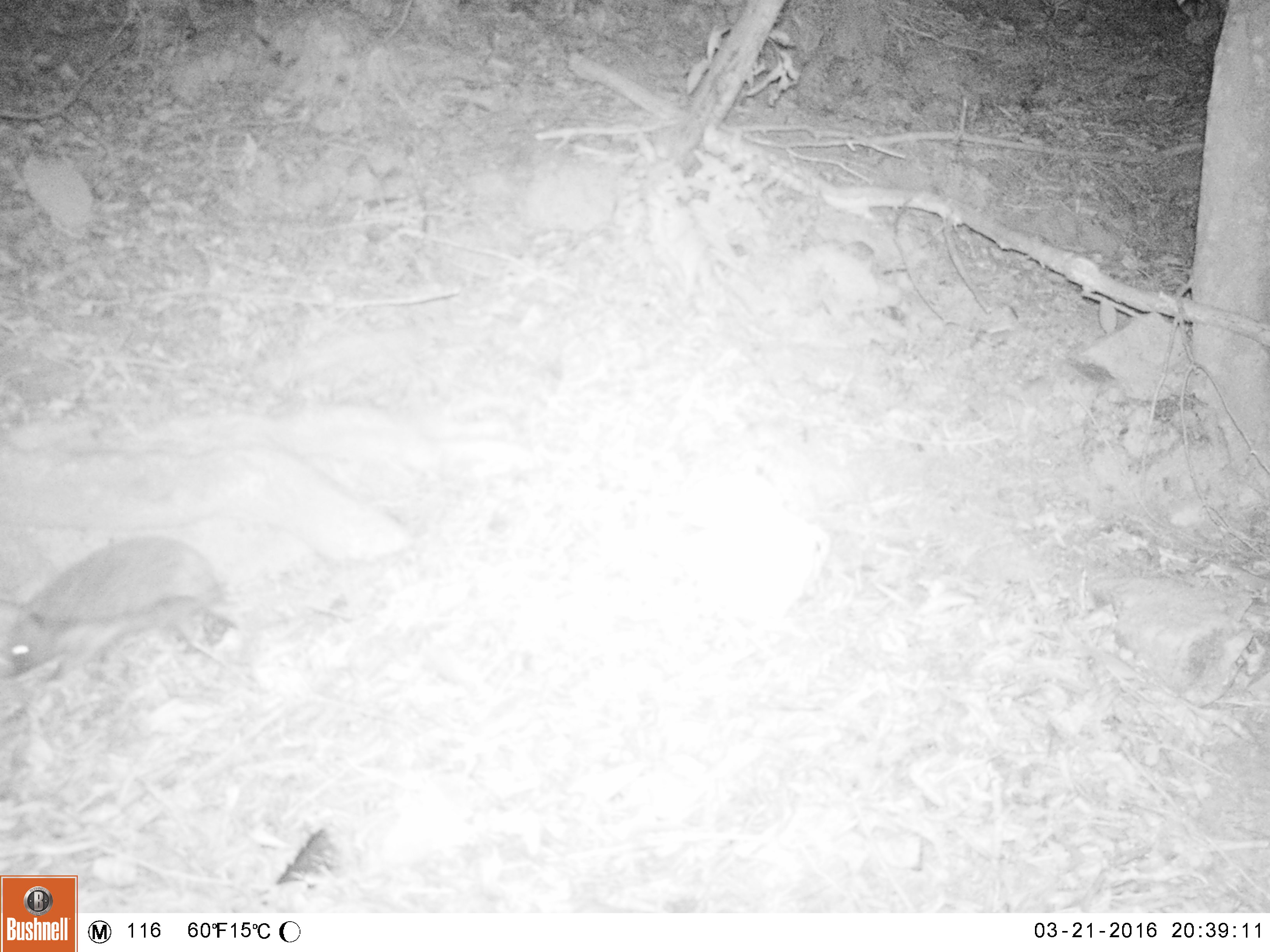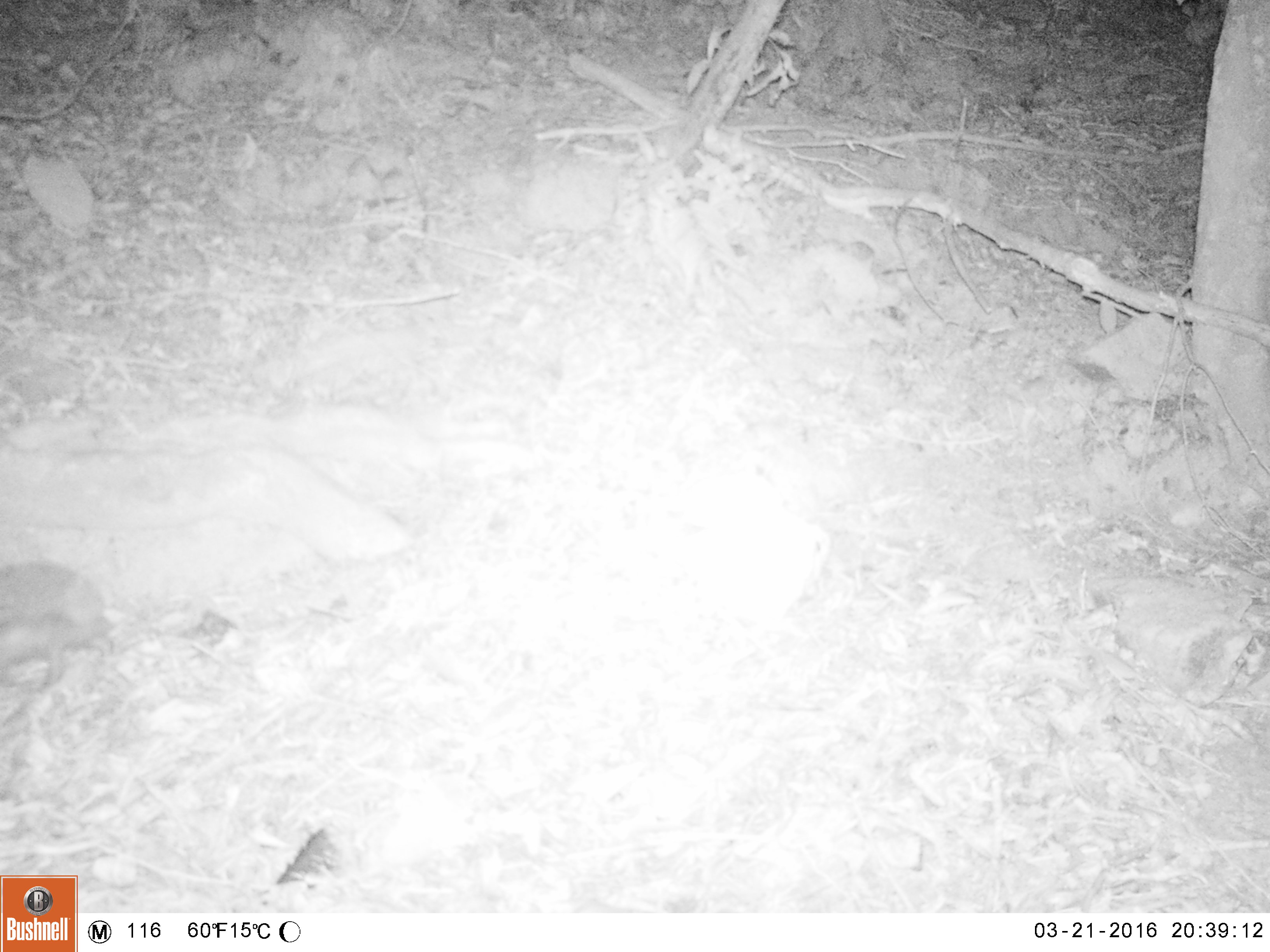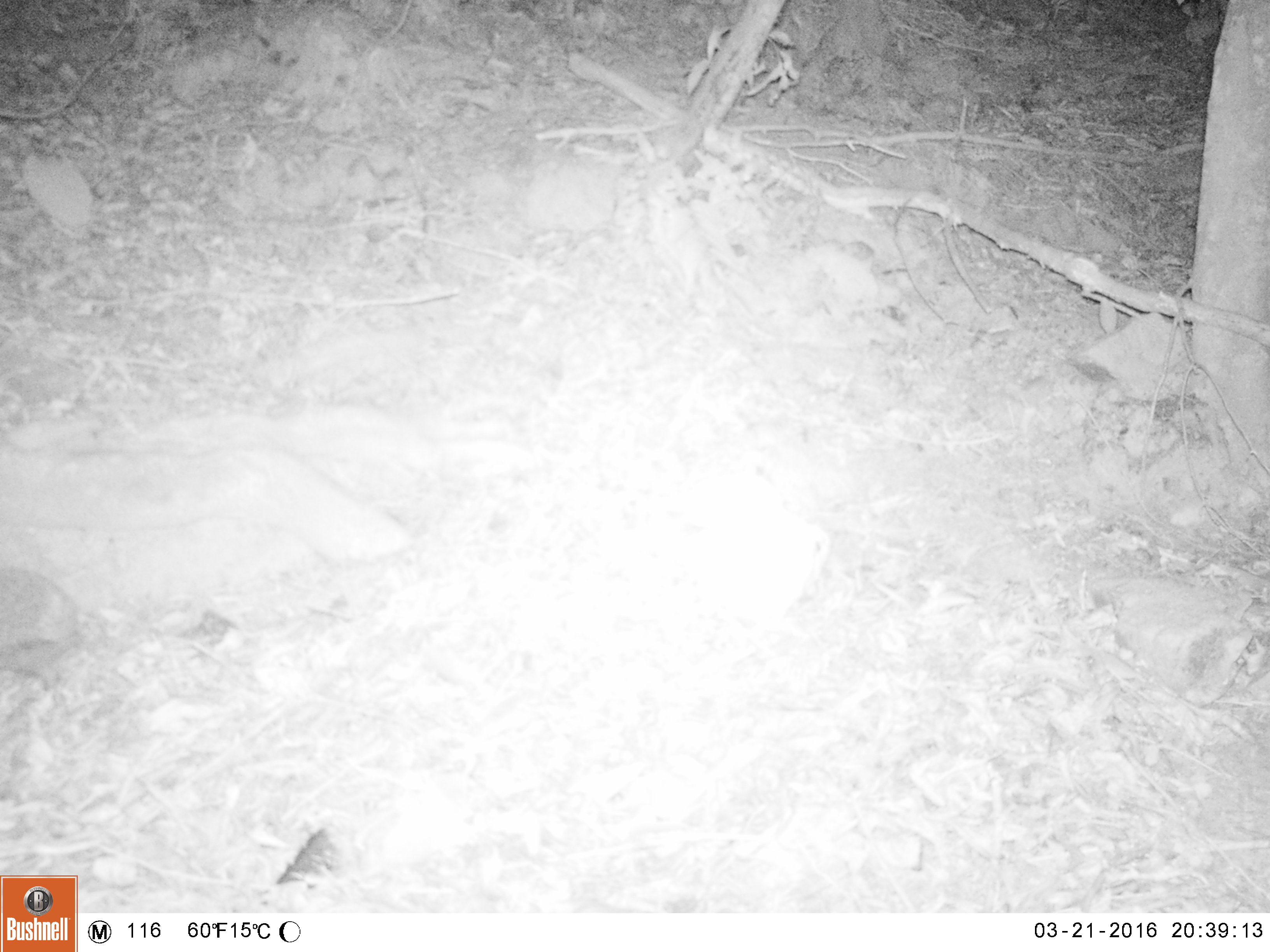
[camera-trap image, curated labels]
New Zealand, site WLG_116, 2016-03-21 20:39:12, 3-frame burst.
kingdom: Animalia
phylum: Chordata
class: Mammalia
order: Eulipotyphla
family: Erinaceidae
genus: Erinaceus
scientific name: Erinaceus europaeus europaeus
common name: european hedgehog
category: hedgehog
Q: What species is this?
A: Hedgehog (european hedgehog) (Erinaceus europaeus europaeus).